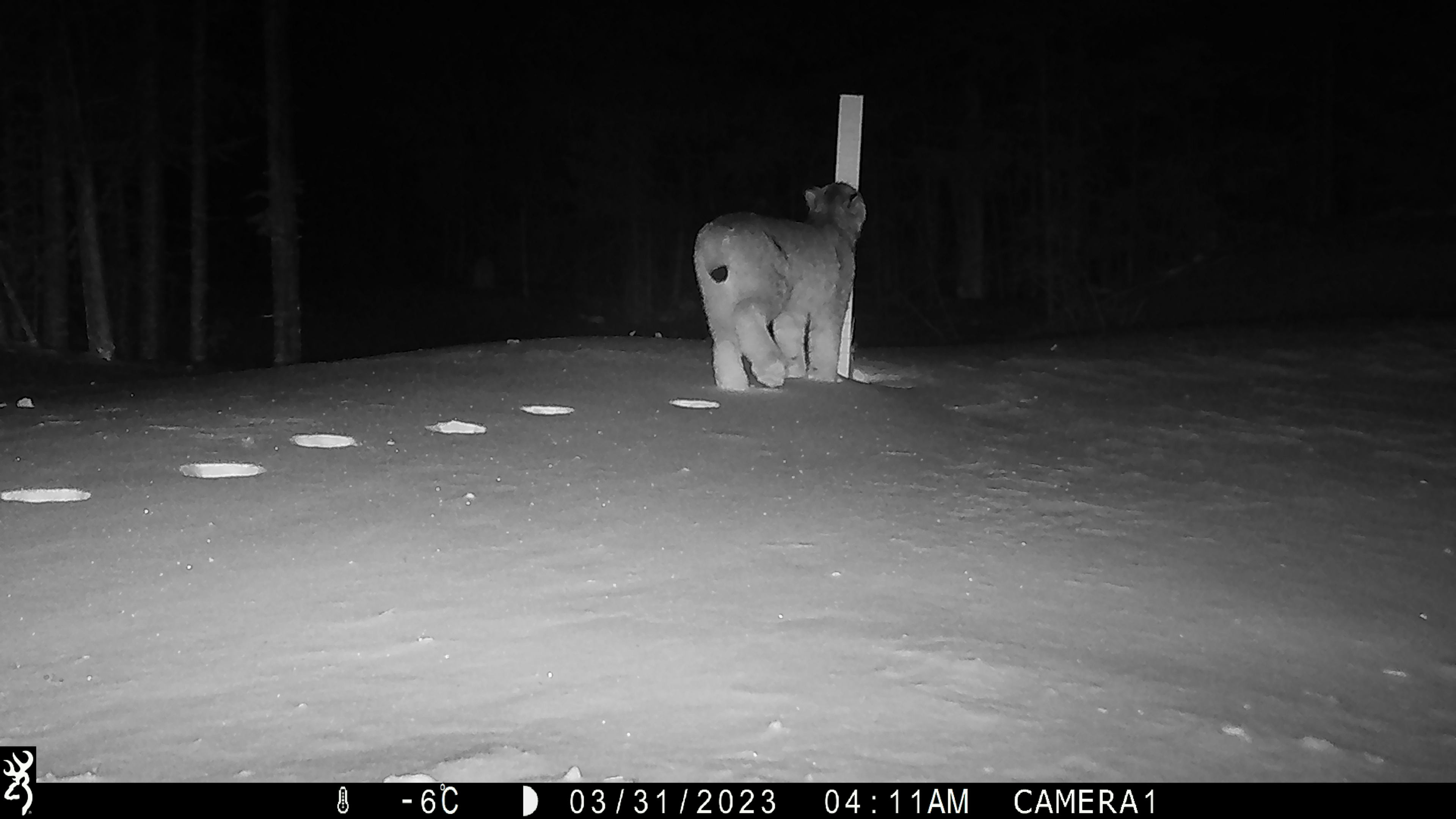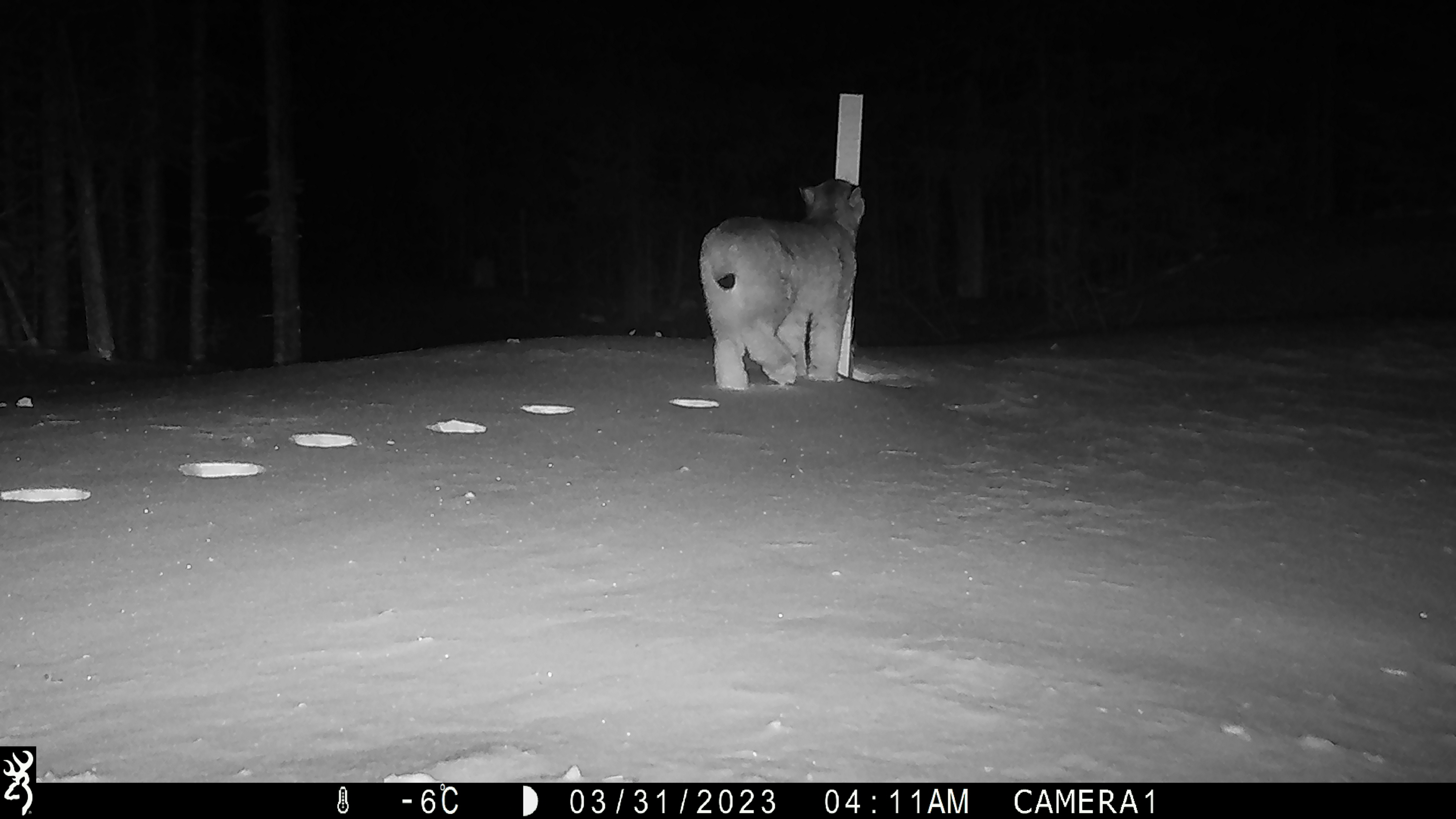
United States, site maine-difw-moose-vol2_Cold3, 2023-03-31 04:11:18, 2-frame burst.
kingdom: Animalia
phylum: Chordata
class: Mammalia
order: Carnivora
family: Felidae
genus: Lynx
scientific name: Lynx canadensis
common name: canada lynx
Canada lynx (Lynx canadensis).